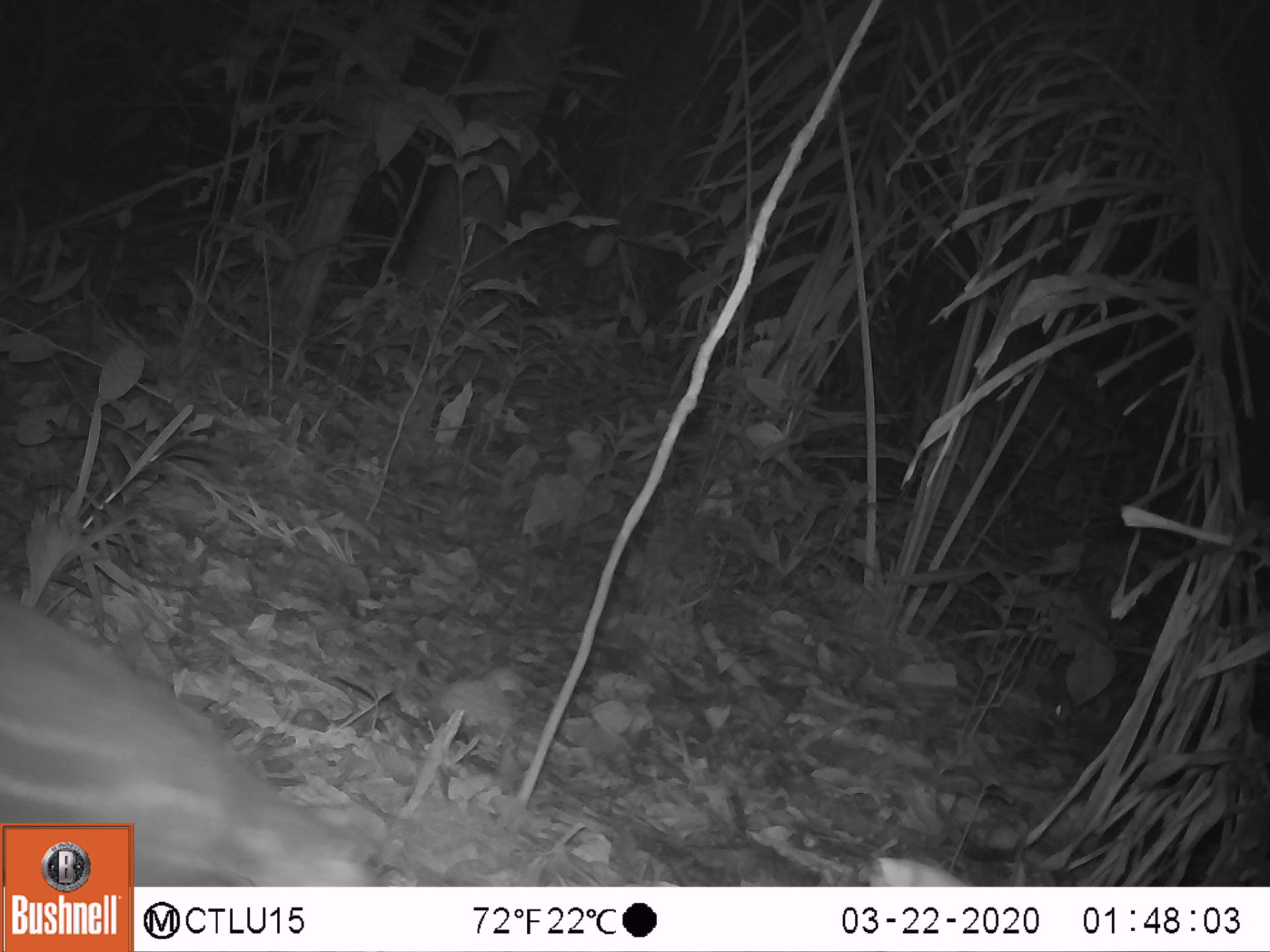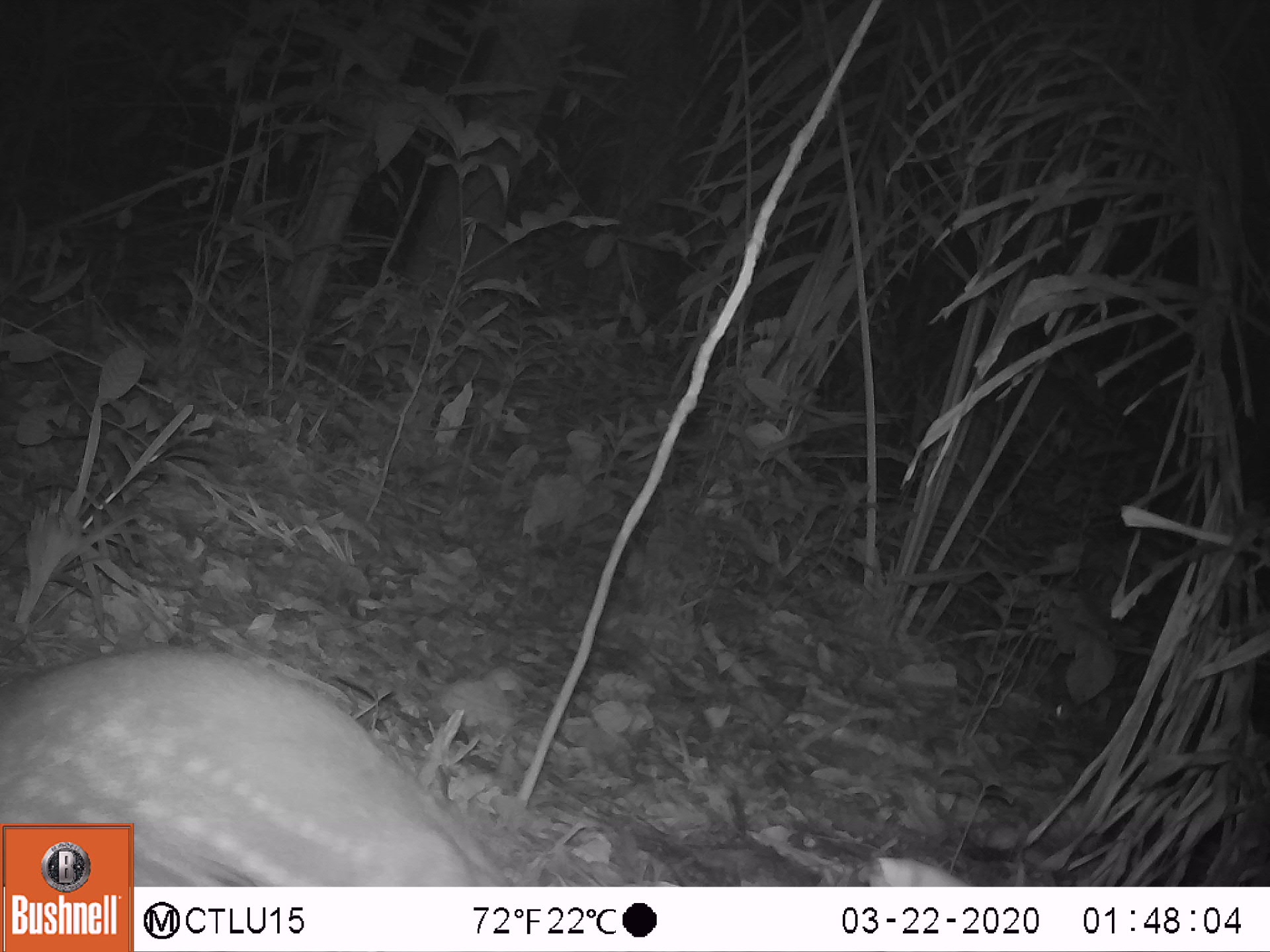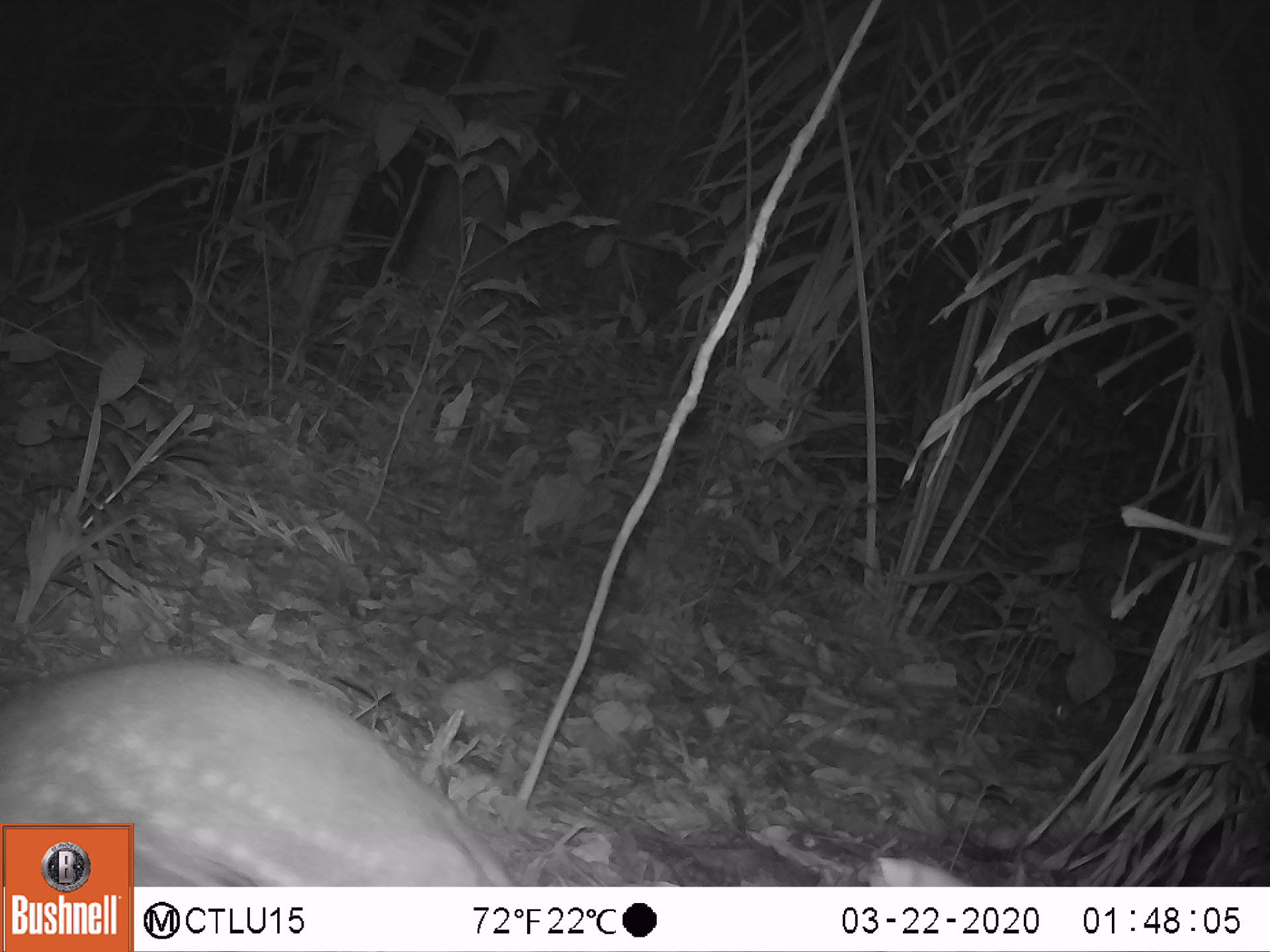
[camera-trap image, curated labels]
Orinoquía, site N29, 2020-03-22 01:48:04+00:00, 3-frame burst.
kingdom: Animalia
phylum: Chordata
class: Mammalia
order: Rodentia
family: Cuniculidae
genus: Cuniculus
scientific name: Cuniculus paca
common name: spotted paca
Spotted paca (Cuniculus paca).